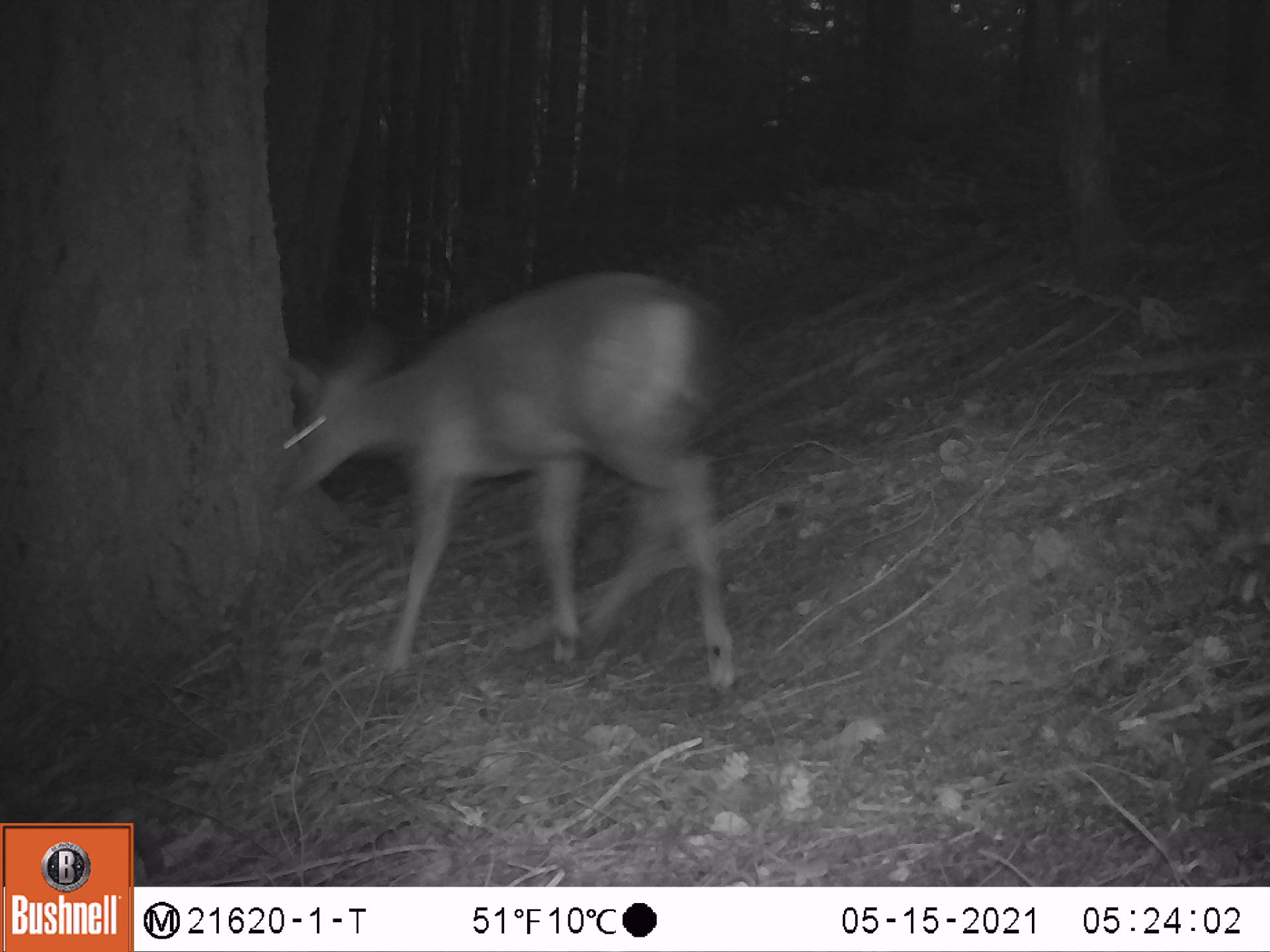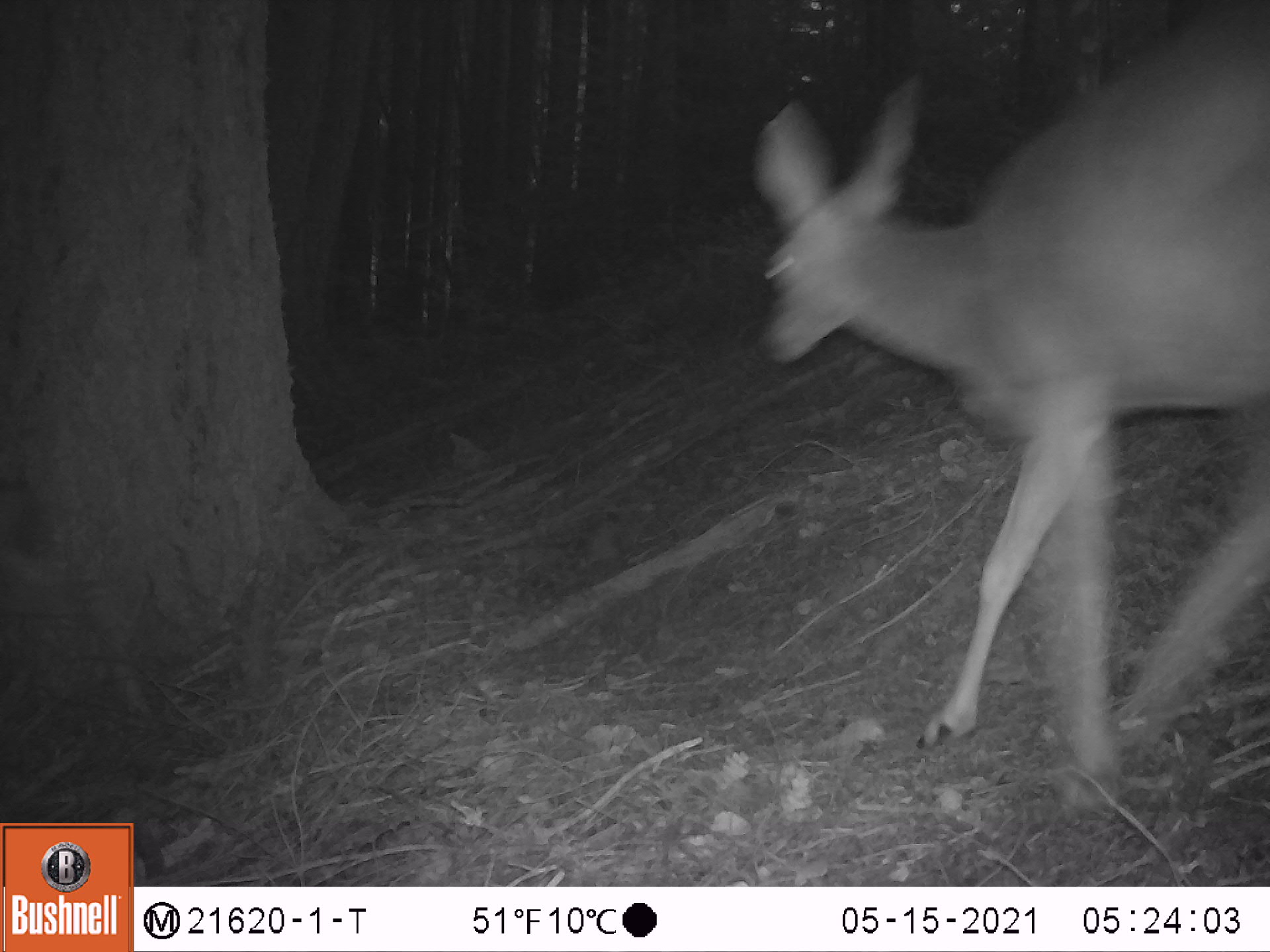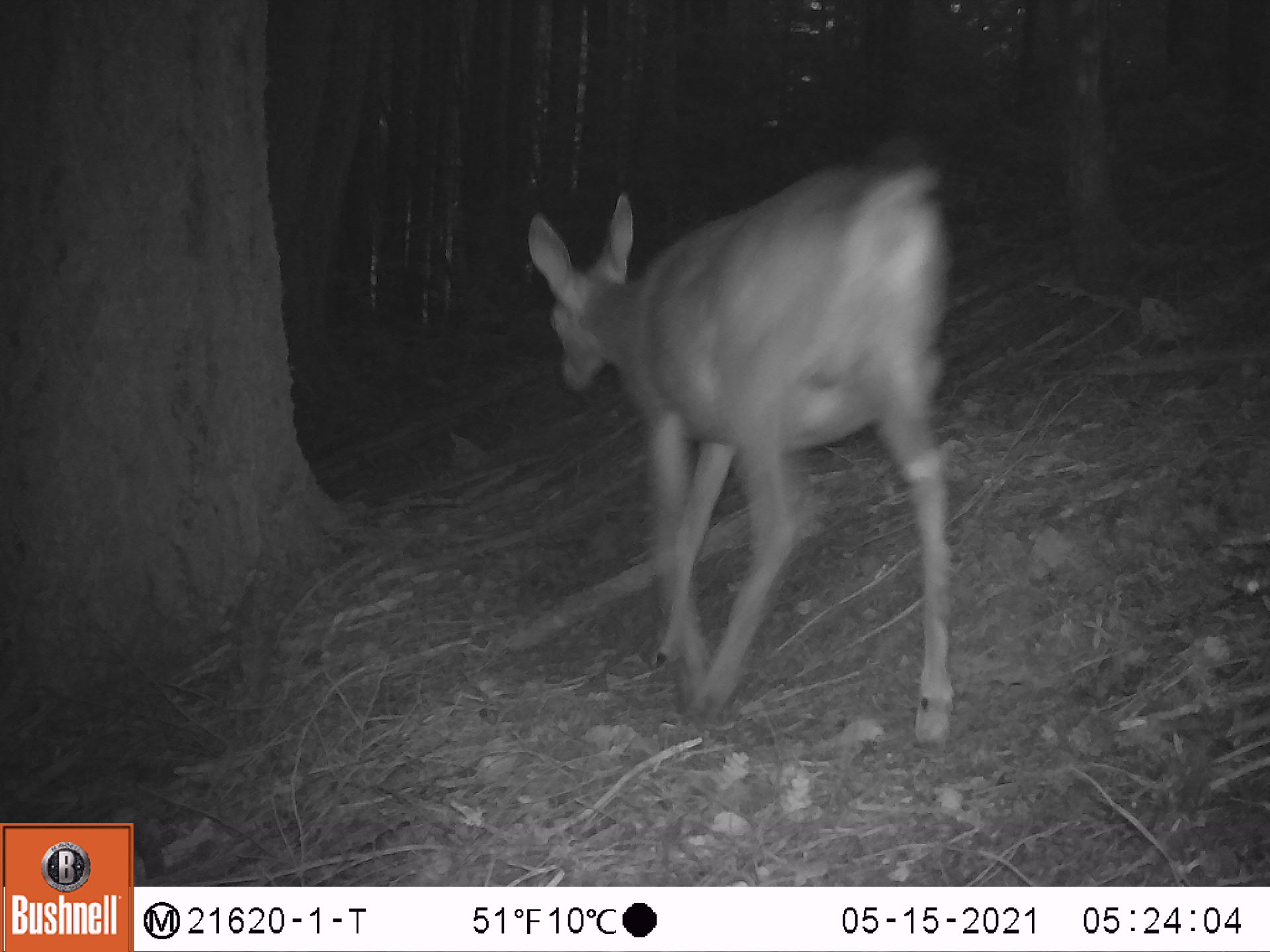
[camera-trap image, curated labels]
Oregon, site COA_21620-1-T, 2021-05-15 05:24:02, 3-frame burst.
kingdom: Animalia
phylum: Chordata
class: Mammalia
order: Artiodactyla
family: Cervidae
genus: Odocoileus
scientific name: Odocoileus hemionus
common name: black-tailed deer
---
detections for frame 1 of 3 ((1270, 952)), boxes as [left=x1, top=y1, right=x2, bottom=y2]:
black-tailed deer: [left=255, top=260, right=773, bottom=714]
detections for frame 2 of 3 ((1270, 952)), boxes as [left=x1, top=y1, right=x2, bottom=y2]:
black-tailed deer: [left=727, top=2, right=1269, bottom=824]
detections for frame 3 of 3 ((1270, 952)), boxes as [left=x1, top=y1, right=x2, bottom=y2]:
black-tailed deer: [left=506, top=144, right=995, bottom=764]